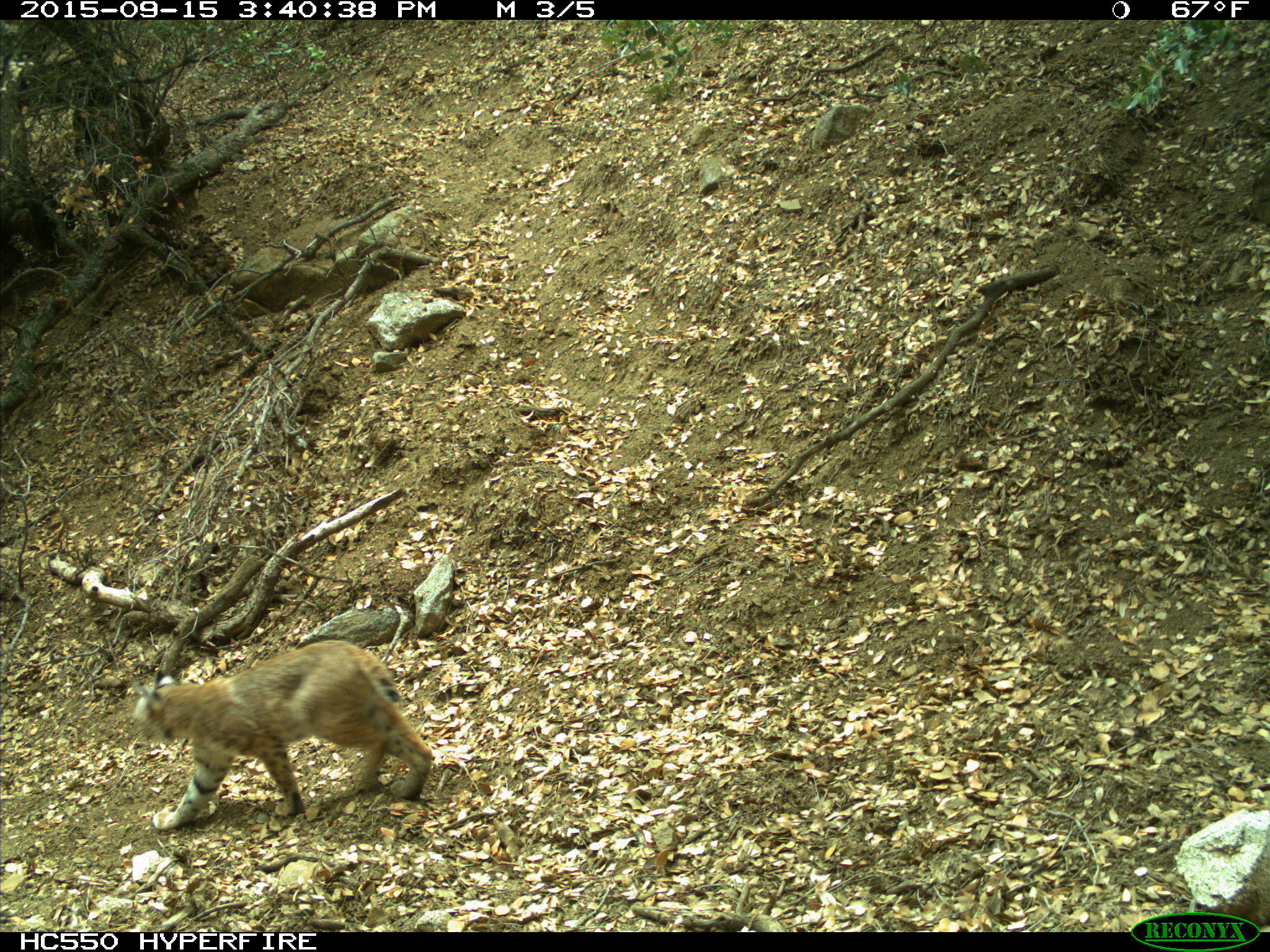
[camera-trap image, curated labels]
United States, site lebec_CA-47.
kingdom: Animalia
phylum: Chordata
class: Mammalia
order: Carnivora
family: Felidae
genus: Lynx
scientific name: Lynx rufus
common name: bobcat